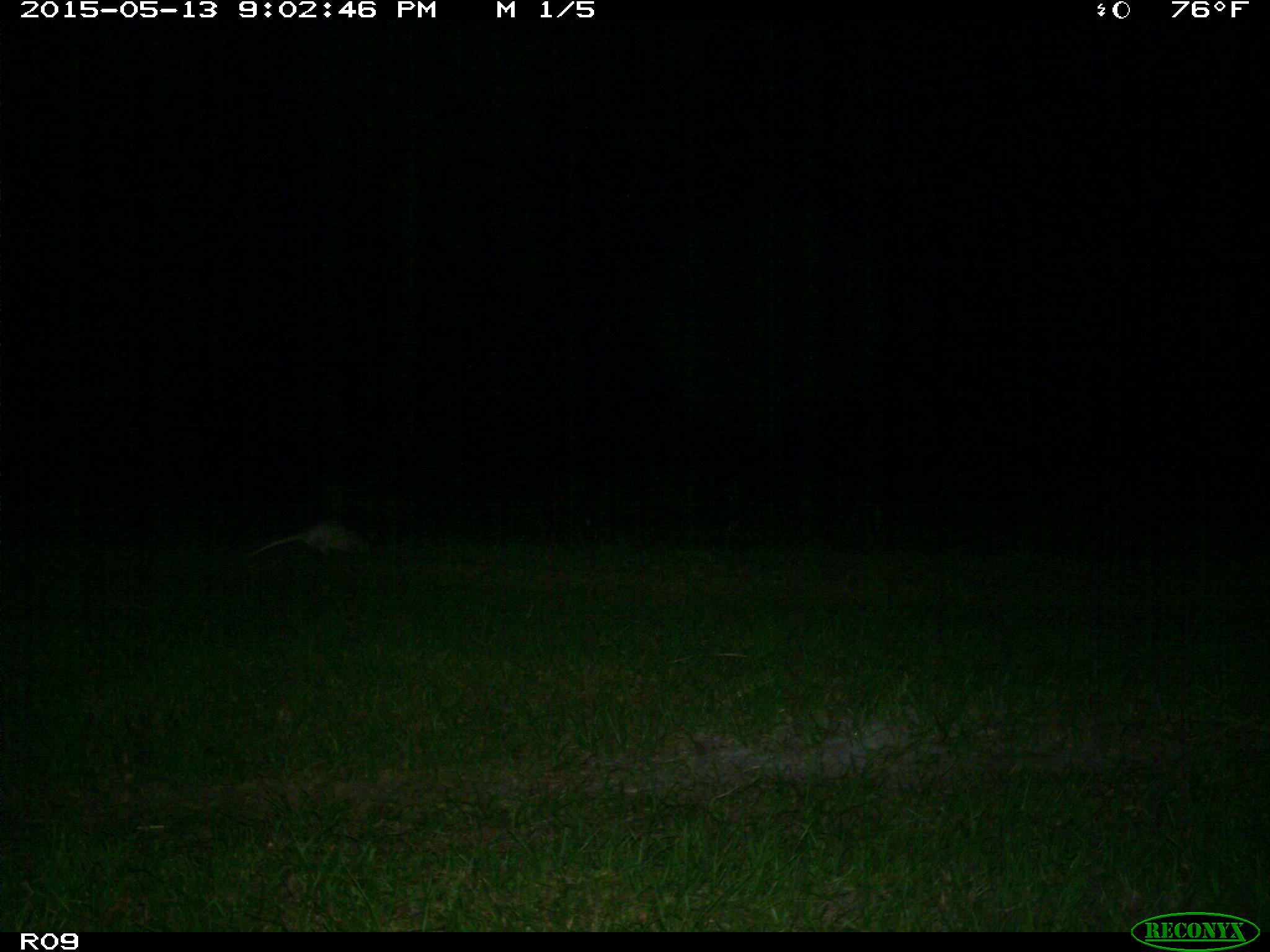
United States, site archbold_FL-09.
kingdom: Animalia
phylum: Chordata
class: Mammalia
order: Cingulata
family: Dasypodidae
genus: Dasypus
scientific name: Dasypus novemcinctus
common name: nine-banded armadillo